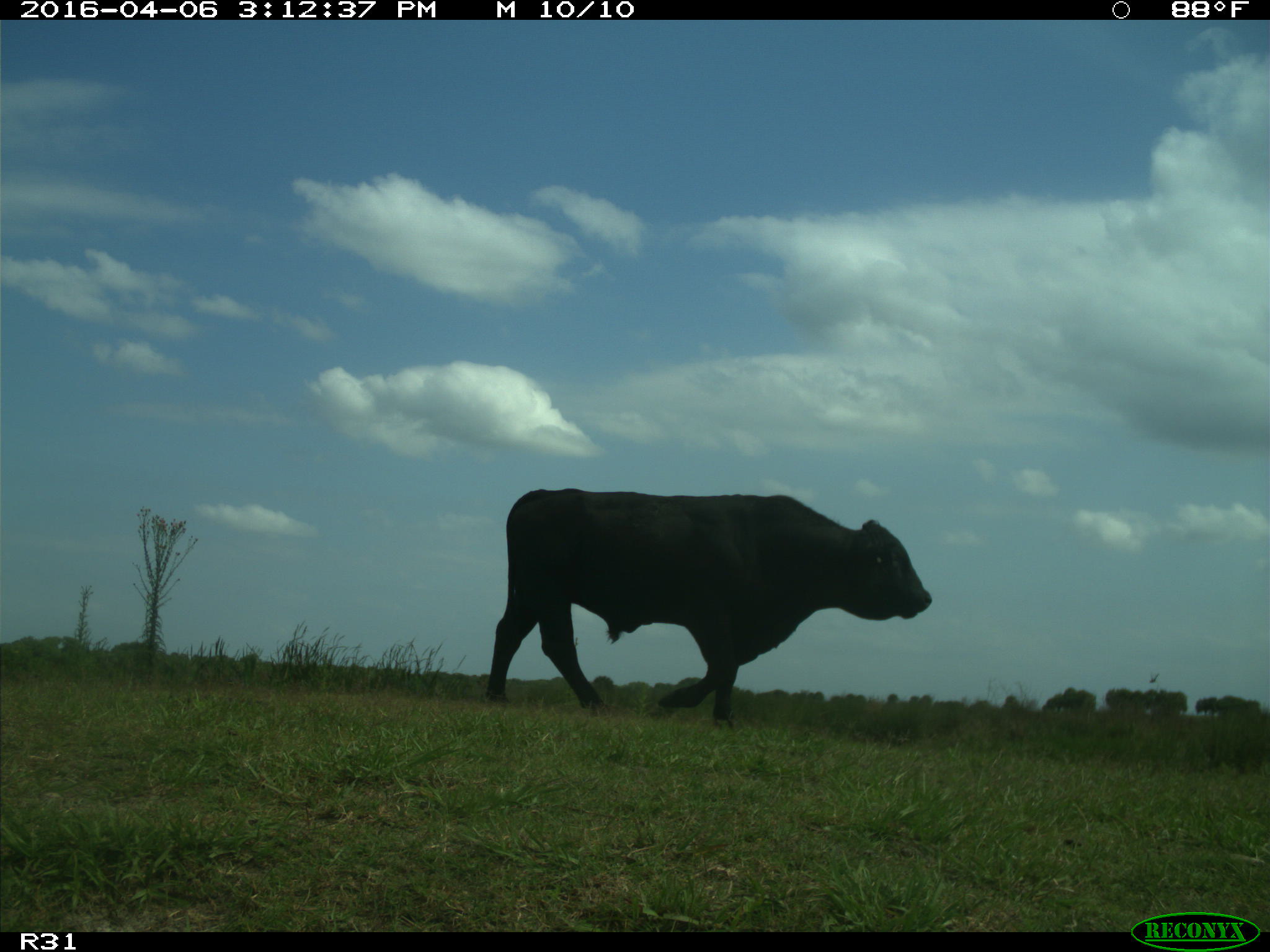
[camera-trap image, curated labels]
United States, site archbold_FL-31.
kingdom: Animalia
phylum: Chordata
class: Mammalia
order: Artiodactyla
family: Bovidae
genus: Bos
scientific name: Bos taurus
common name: domestic cow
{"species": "Bos taurus (domestic cow)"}